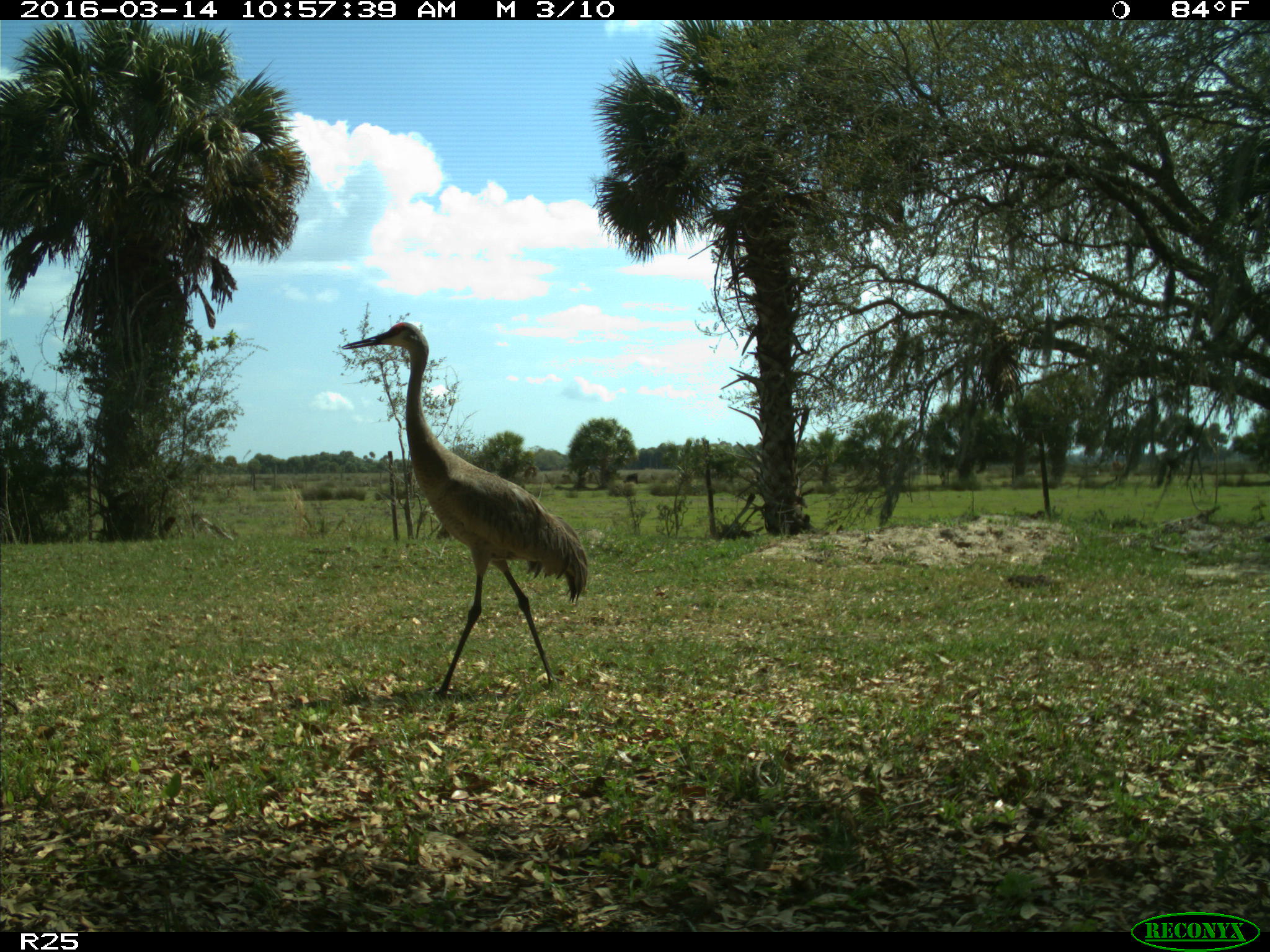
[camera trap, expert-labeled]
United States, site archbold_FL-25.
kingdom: Animalia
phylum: Chordata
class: Aves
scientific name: Aves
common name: birds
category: unidentified bird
Unidentified bird (birds) (Aves).